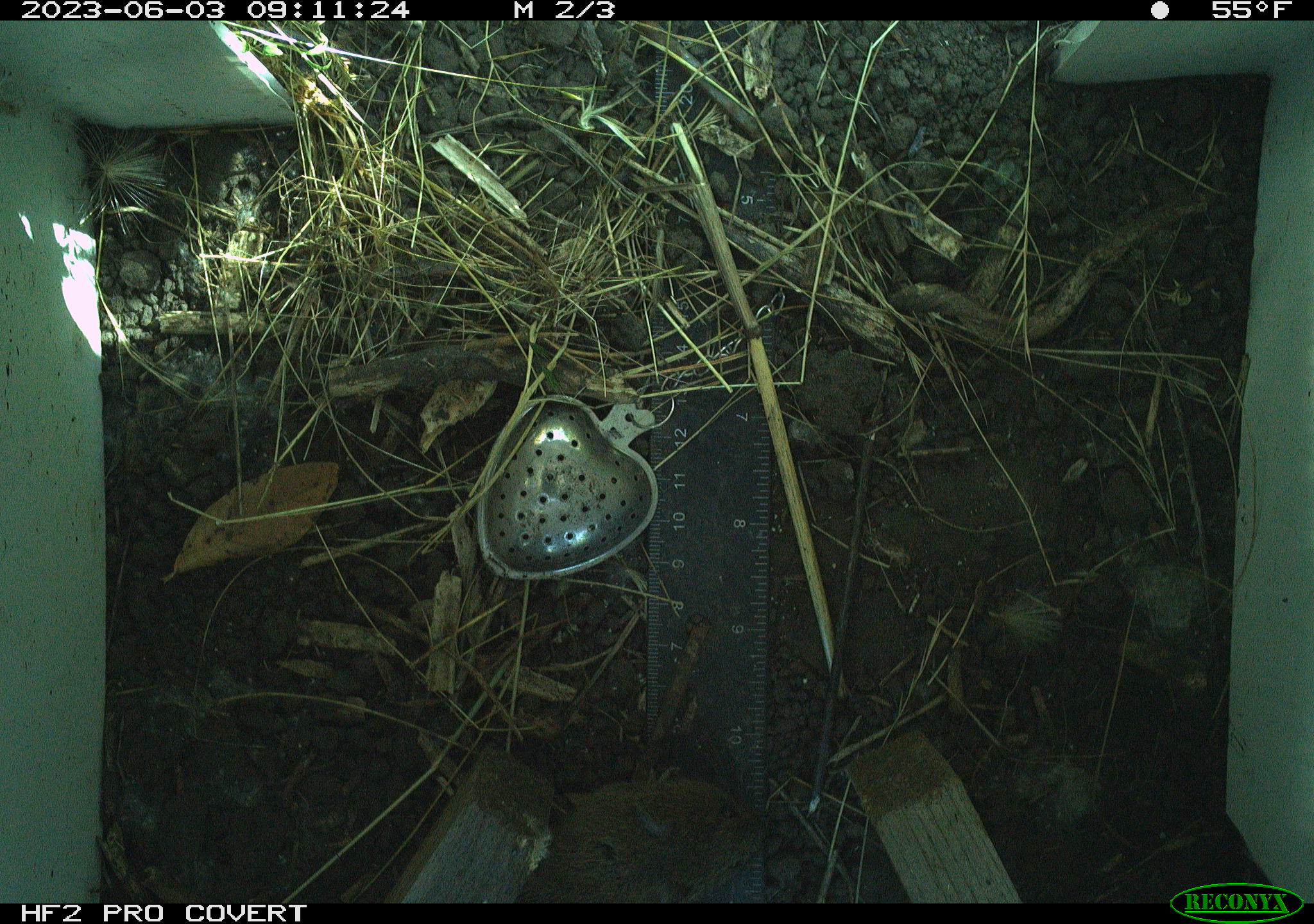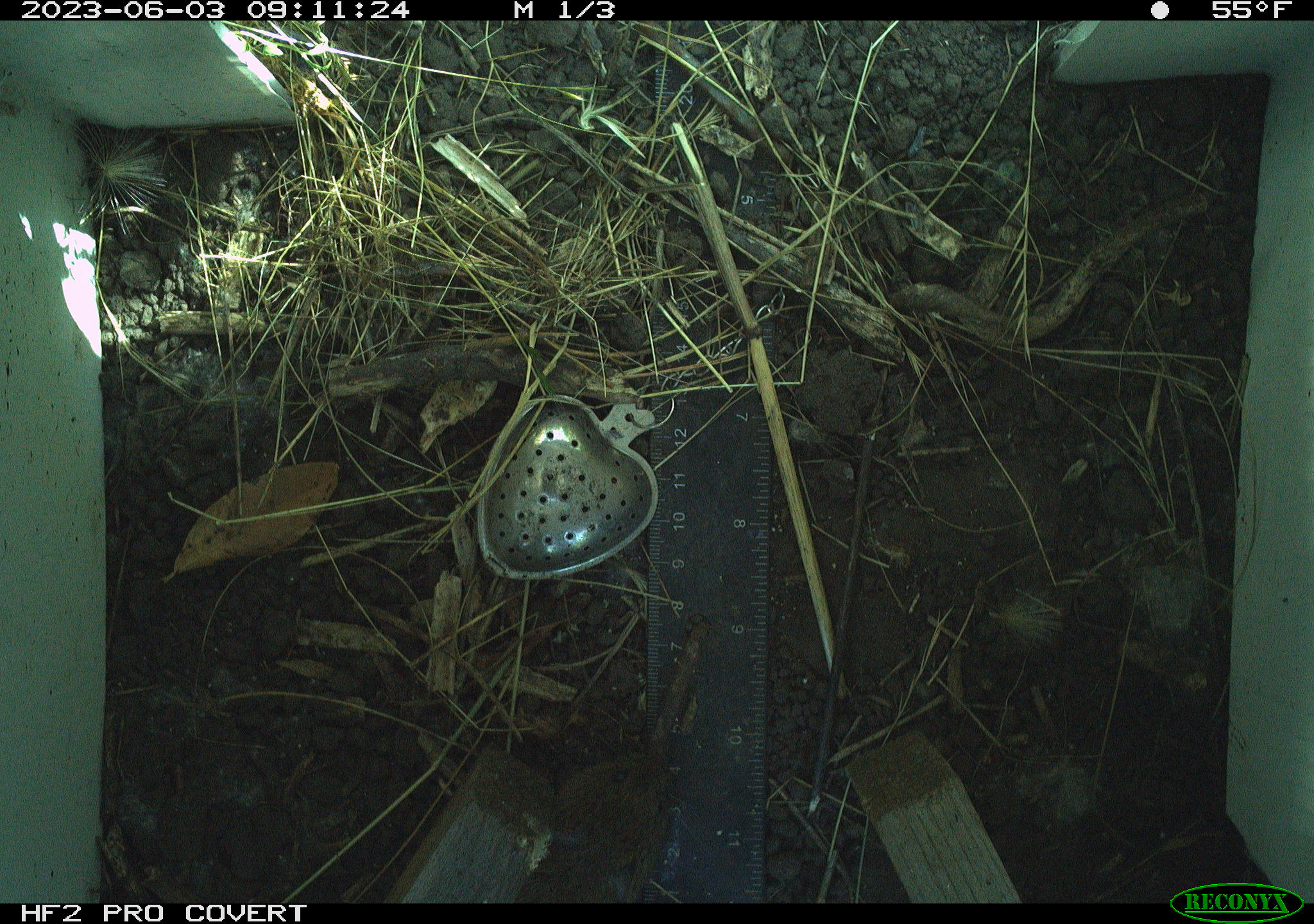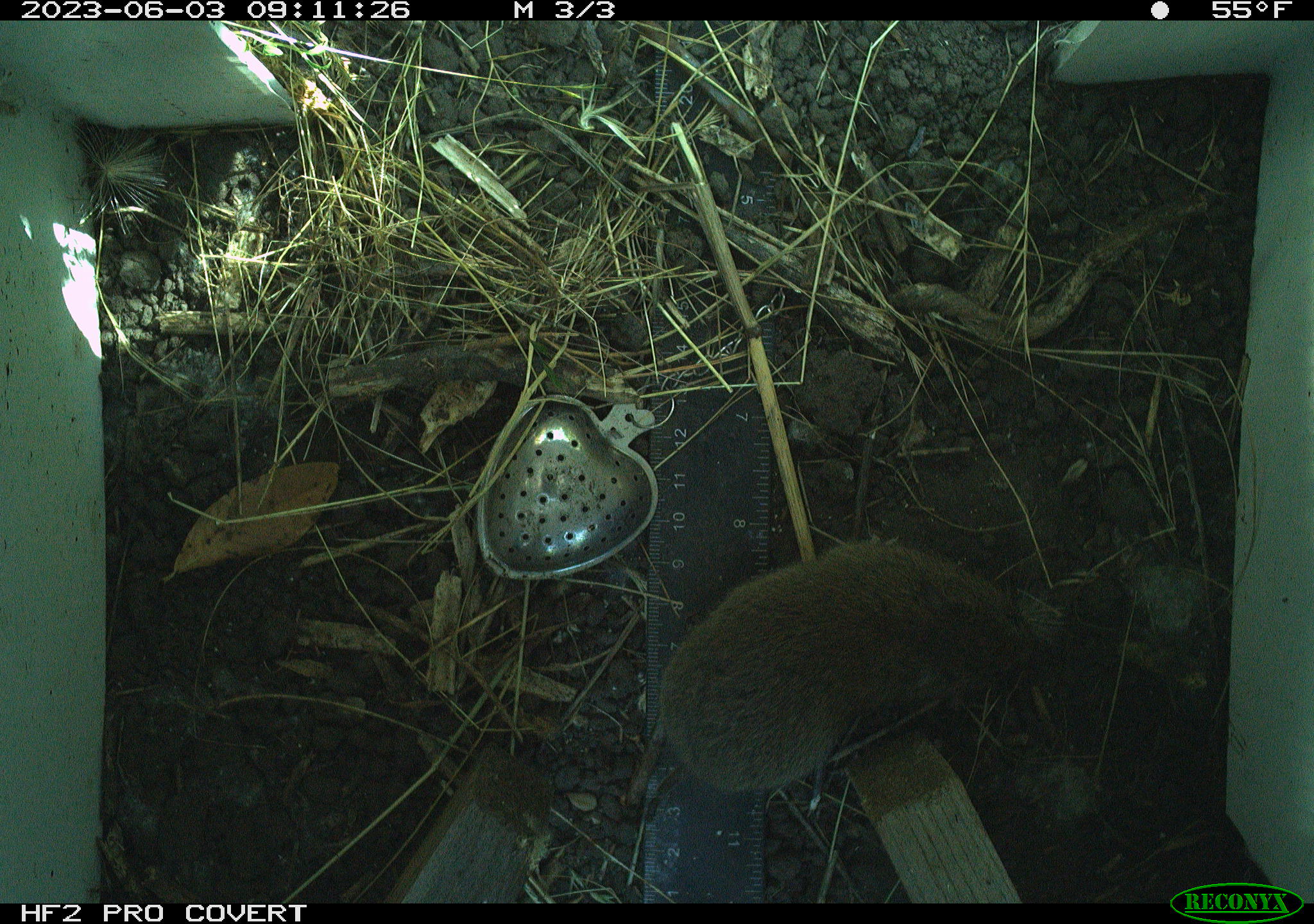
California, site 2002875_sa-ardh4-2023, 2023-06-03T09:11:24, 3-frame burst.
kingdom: Animalia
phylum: Chordata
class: Mammalia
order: Rodentia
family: Cricetidae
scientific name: Arvicolinae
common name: voles, lemmings, and muskrats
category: arvicolinae subfamily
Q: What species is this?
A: Arvicolinae subfamily (voles, lemmings, and muskrats) (Arvicolinae).